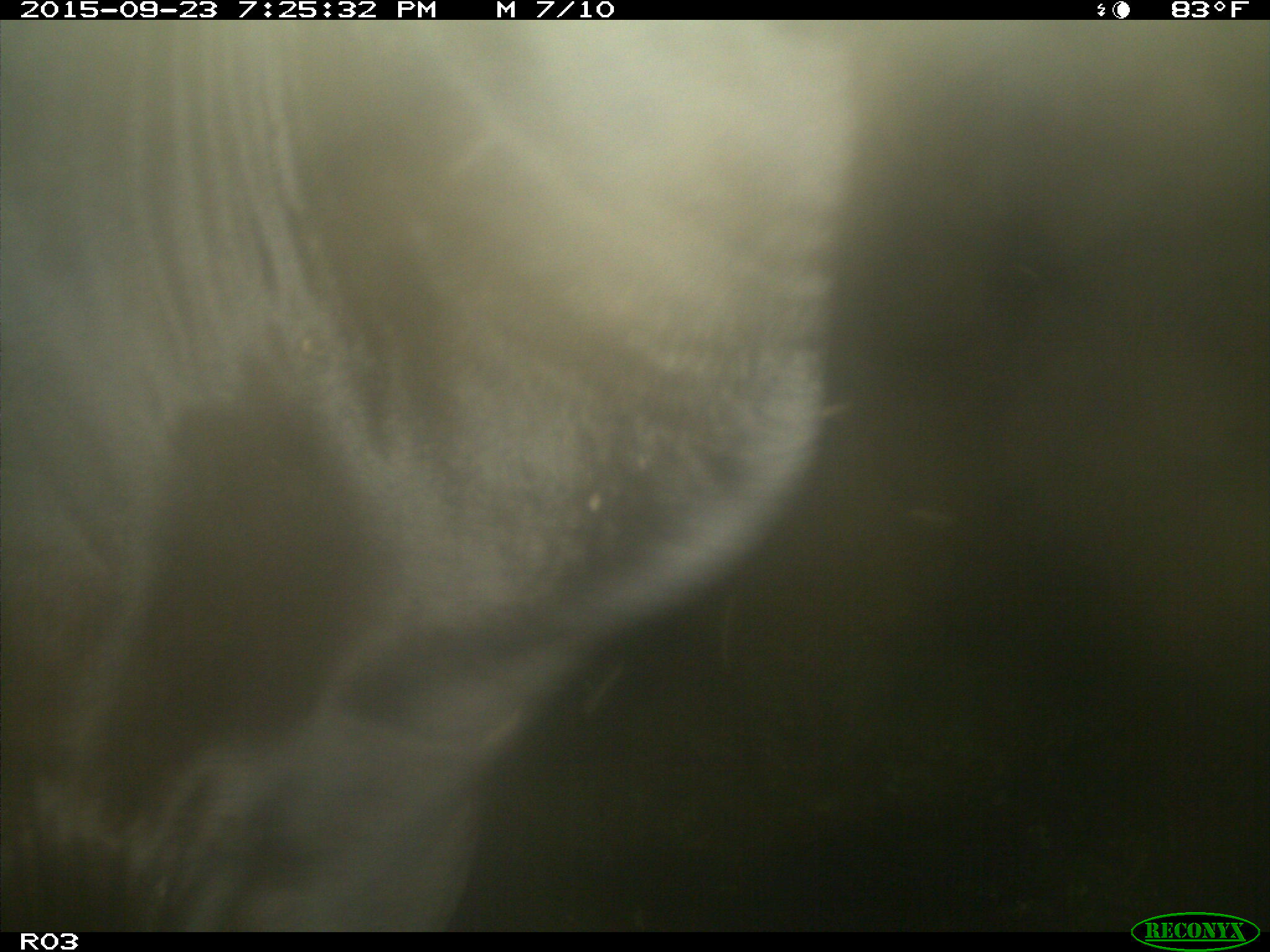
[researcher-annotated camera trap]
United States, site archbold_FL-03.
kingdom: Animalia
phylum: Chordata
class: Mammalia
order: Artiodactyla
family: Bovidae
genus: Bos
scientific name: Bos taurus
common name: domestic cow